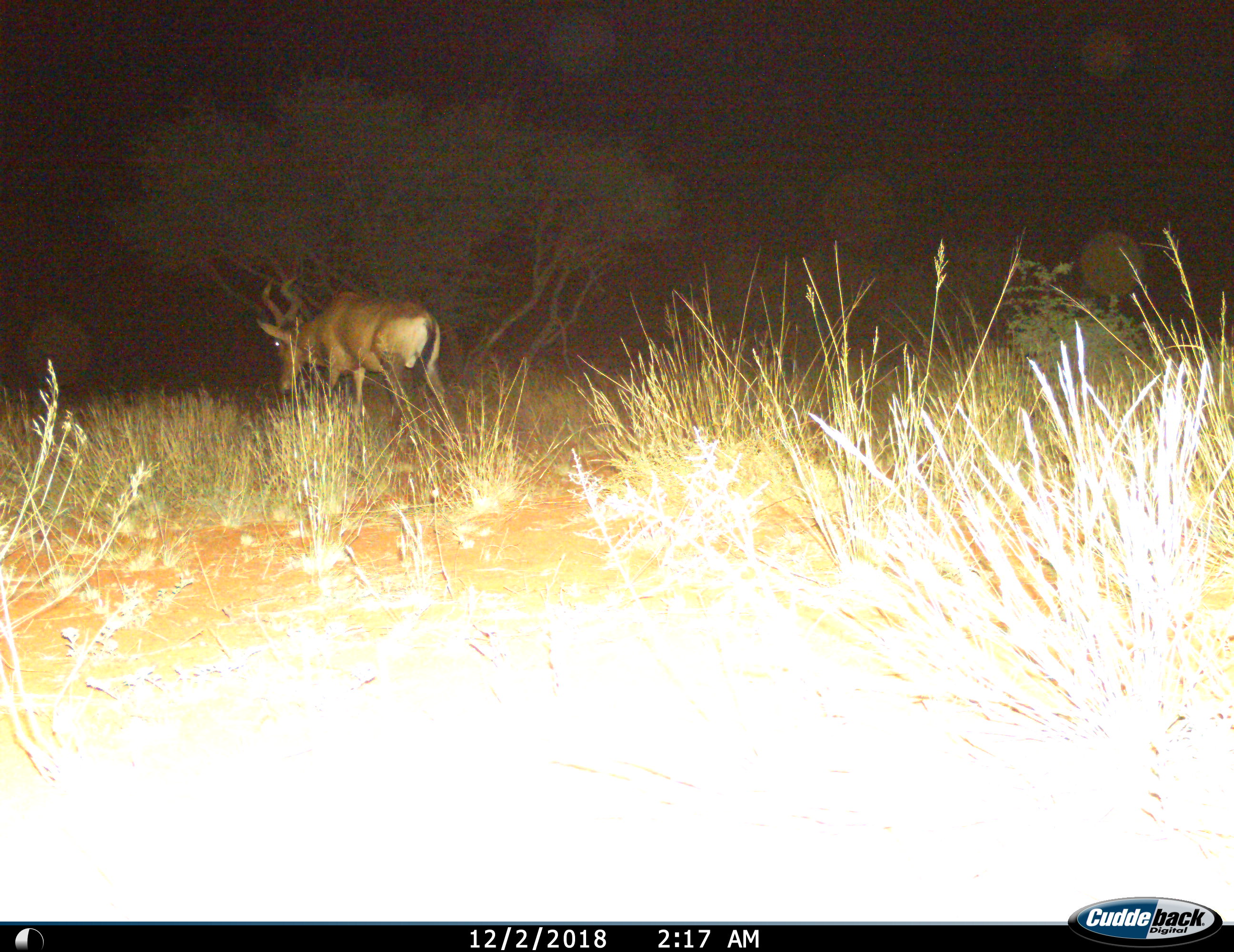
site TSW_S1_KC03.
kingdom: Animalia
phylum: Chordata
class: Mammalia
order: Artiodactyla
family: Bovidae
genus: Alcelaphus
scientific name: Alcelaphus buselaphus caama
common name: red hartebeest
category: hartebeestred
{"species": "hartebeestred (red hartebeest) (Alcelaphus buselaphus caama)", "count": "1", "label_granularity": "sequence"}